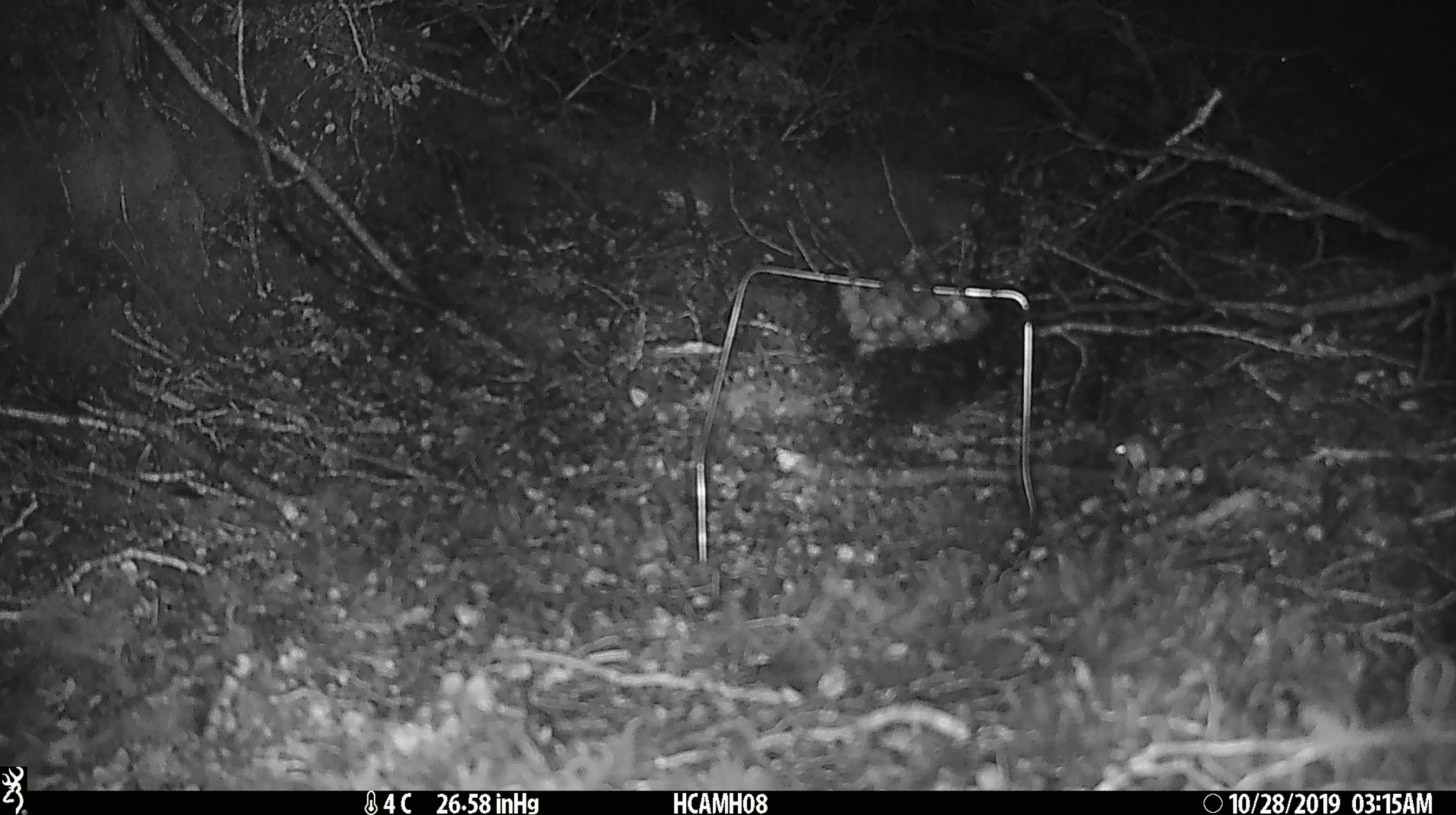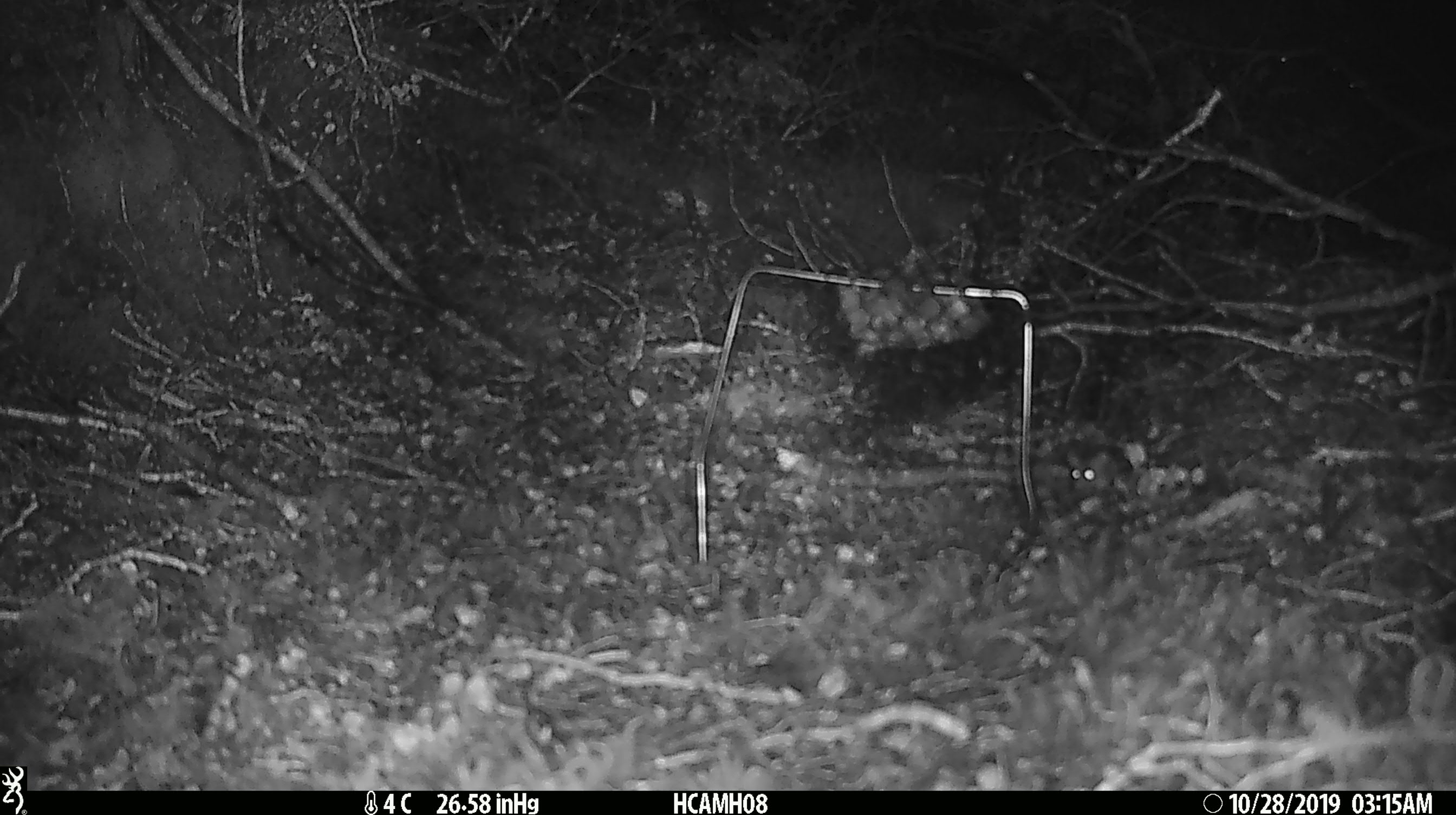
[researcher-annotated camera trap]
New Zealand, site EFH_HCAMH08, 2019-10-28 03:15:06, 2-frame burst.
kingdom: Animalia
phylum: Chordata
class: Mammalia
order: Rodentia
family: Muridae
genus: Mus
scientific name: Mus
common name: mouse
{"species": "mouse (Mus)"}